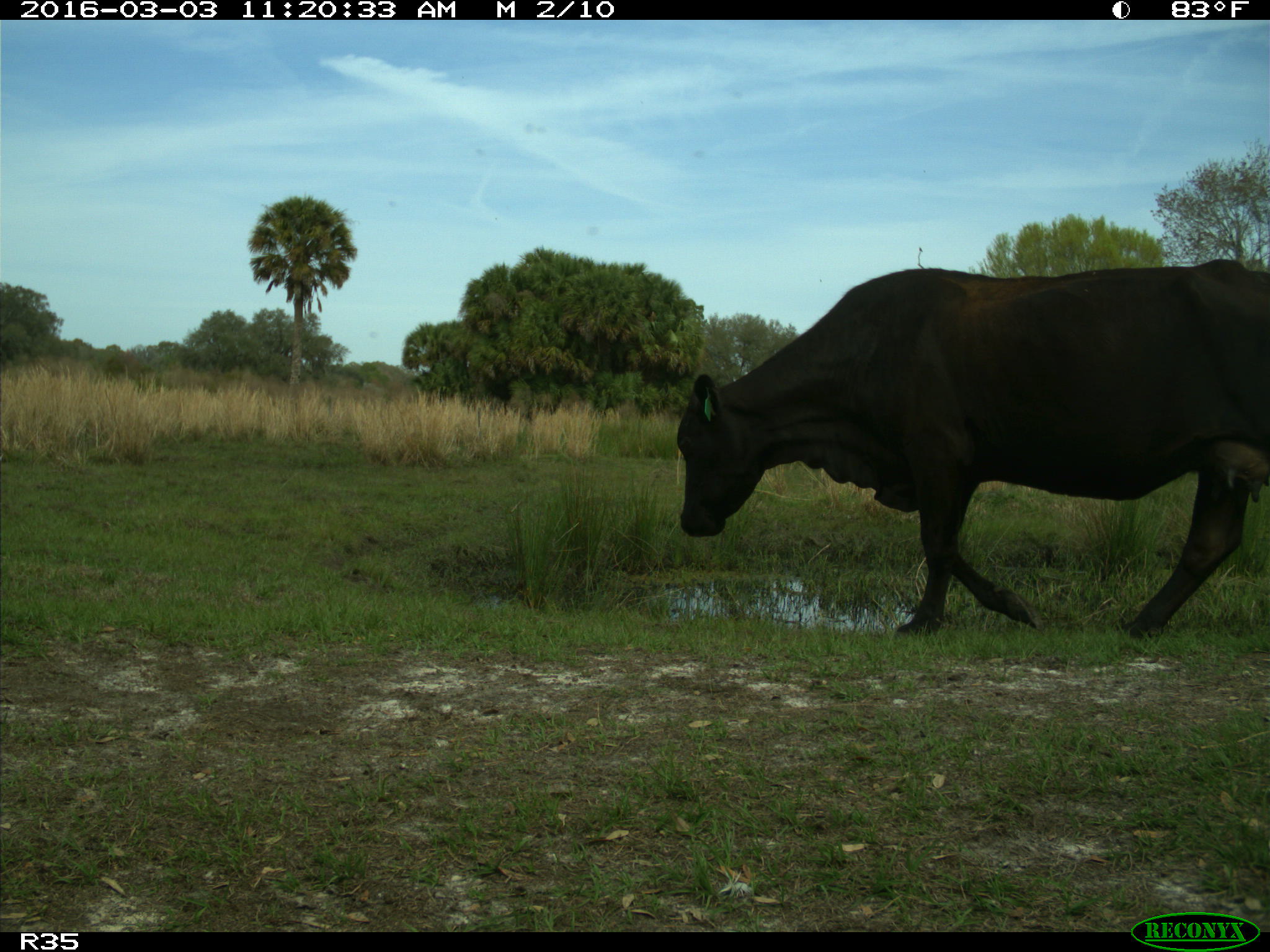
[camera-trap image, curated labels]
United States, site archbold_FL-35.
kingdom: Animalia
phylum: Chordata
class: Mammalia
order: Artiodactyla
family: Bovidae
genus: Bos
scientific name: Bos taurus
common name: domestic cow